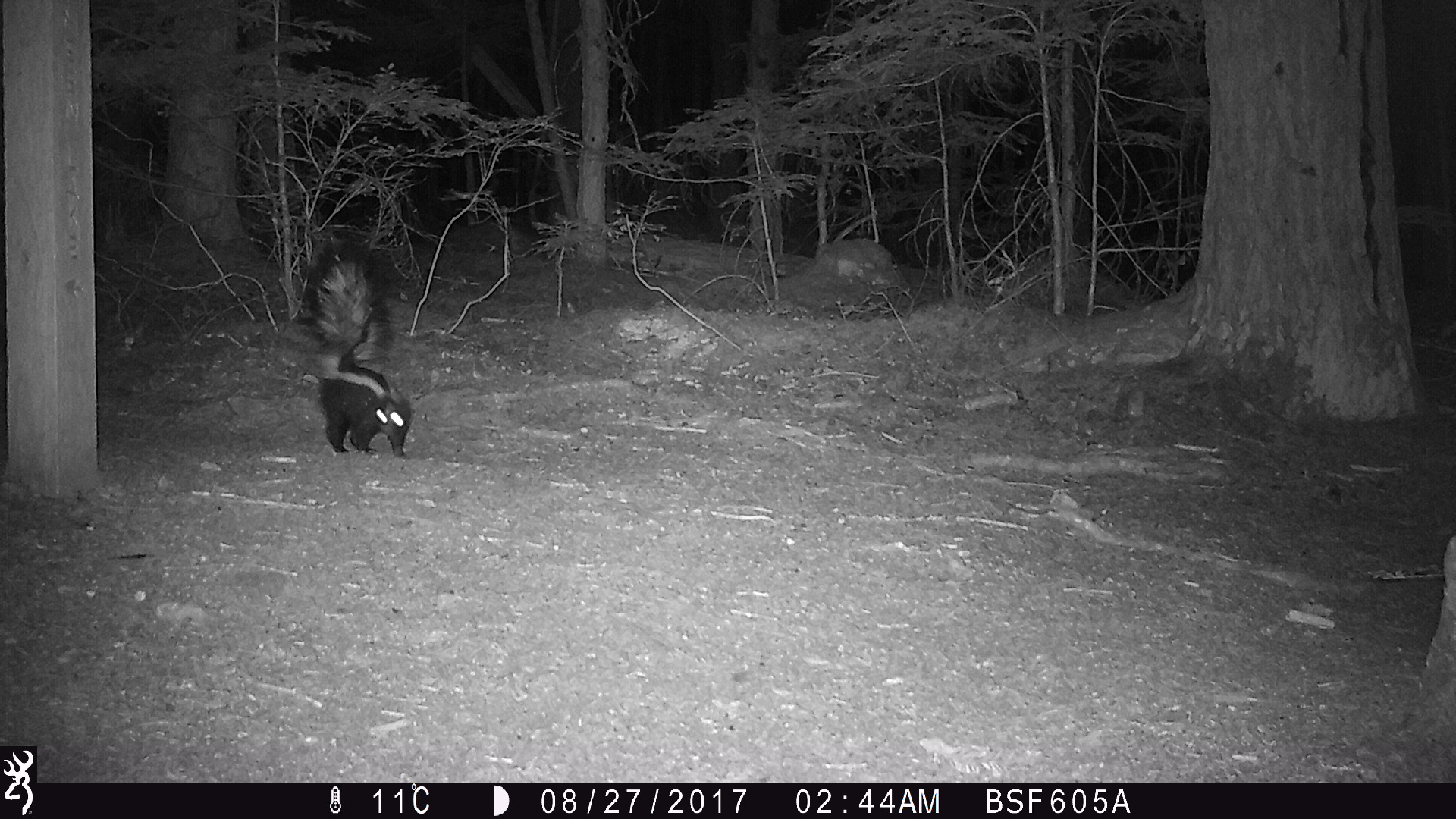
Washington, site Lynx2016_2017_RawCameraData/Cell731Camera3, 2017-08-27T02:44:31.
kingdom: Animalia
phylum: Chordata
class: Mammalia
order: Carnivora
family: Mephitidae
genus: Mephitis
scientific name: Mephitis mephitis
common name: striped skunk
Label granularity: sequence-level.